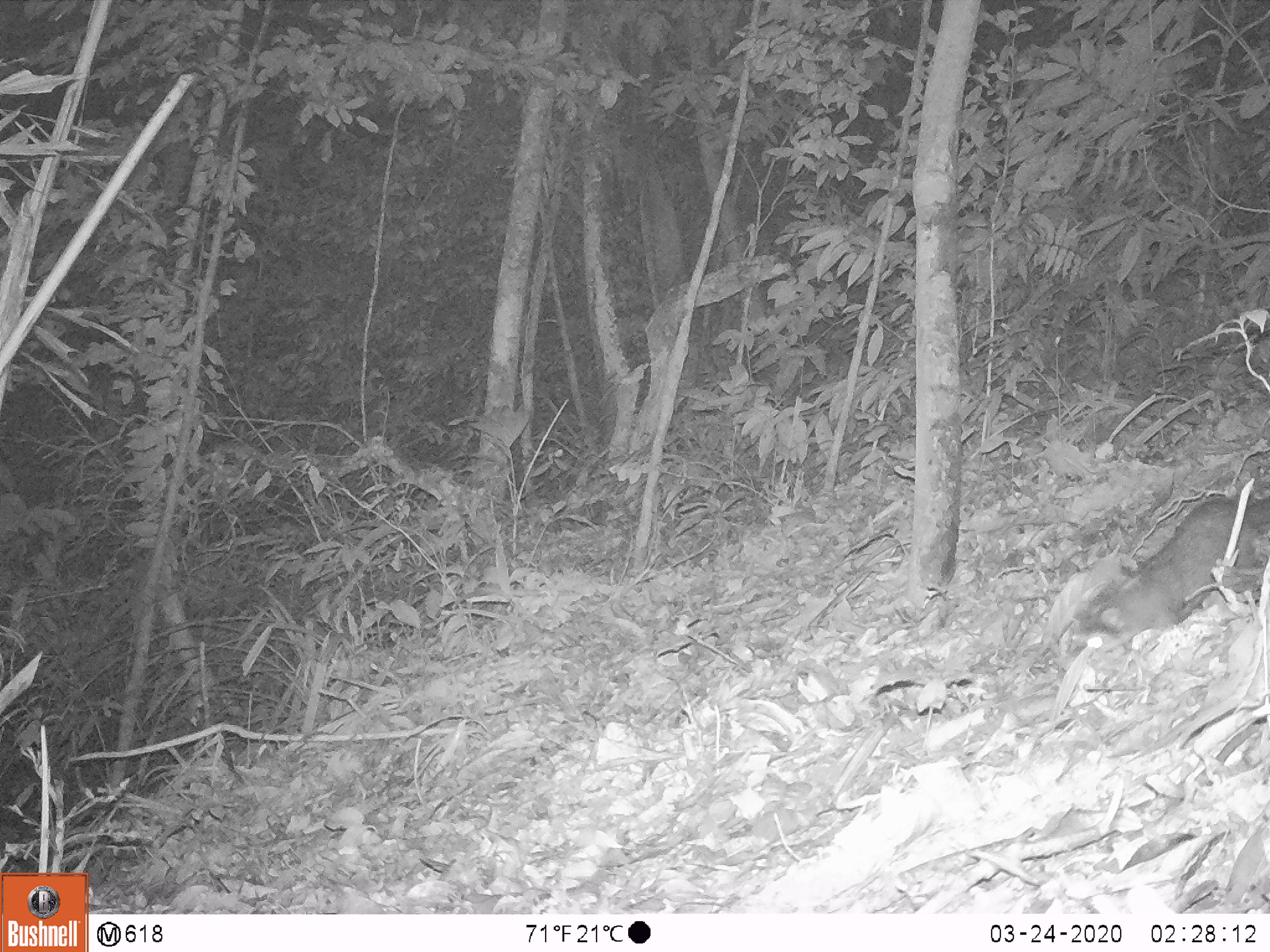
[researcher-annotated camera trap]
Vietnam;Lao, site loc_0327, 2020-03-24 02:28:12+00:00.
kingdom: Animalia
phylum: Chordata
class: Mammalia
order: Carnivora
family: Mustelidae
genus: Melogale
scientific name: Melogale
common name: ferret badger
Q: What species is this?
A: Ferret badger (Melogale).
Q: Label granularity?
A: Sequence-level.